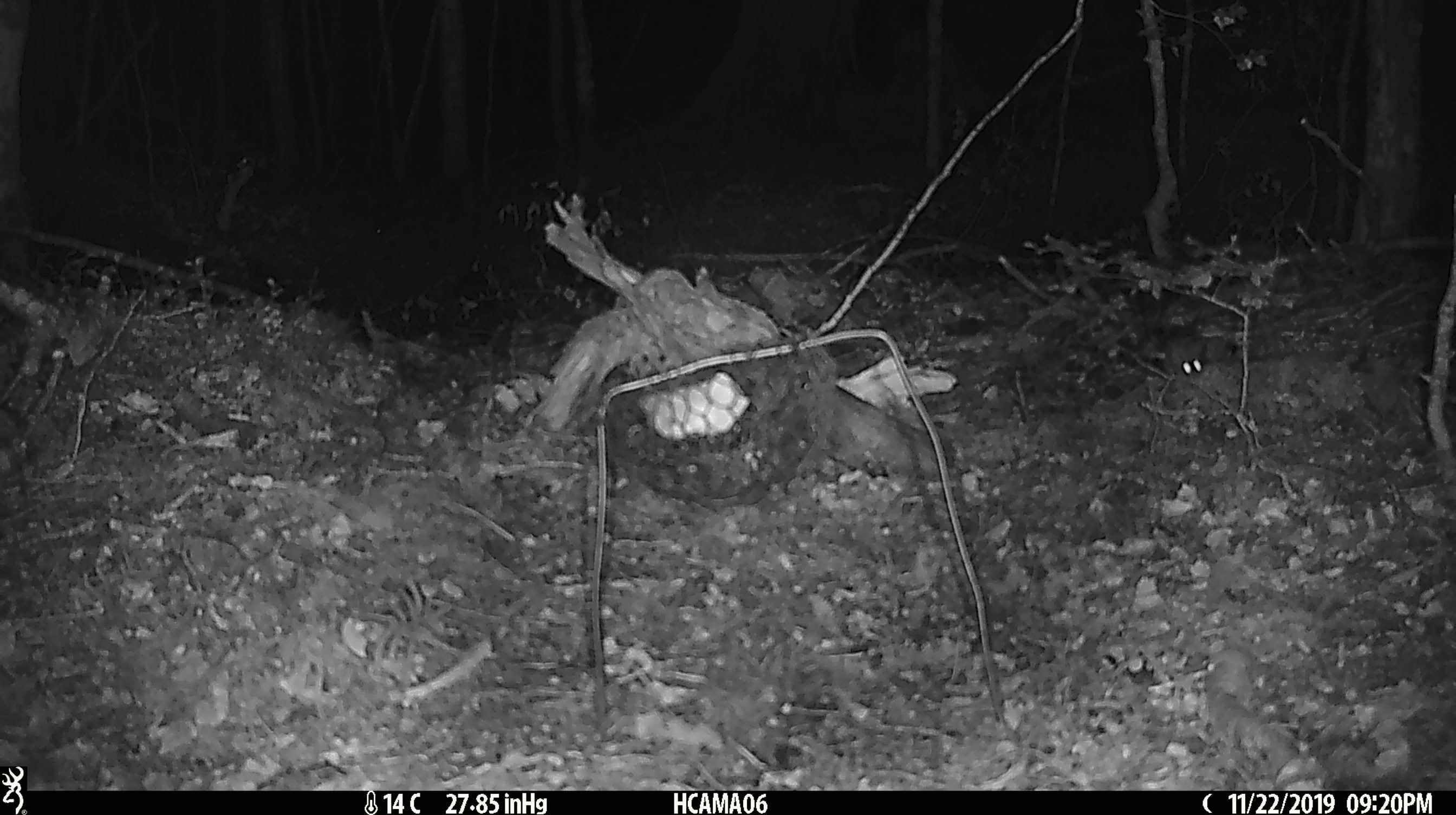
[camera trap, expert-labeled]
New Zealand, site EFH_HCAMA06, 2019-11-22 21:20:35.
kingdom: Animalia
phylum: Chordata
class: Mammalia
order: Rodentia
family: Muridae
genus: Mus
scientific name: Mus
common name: mouse